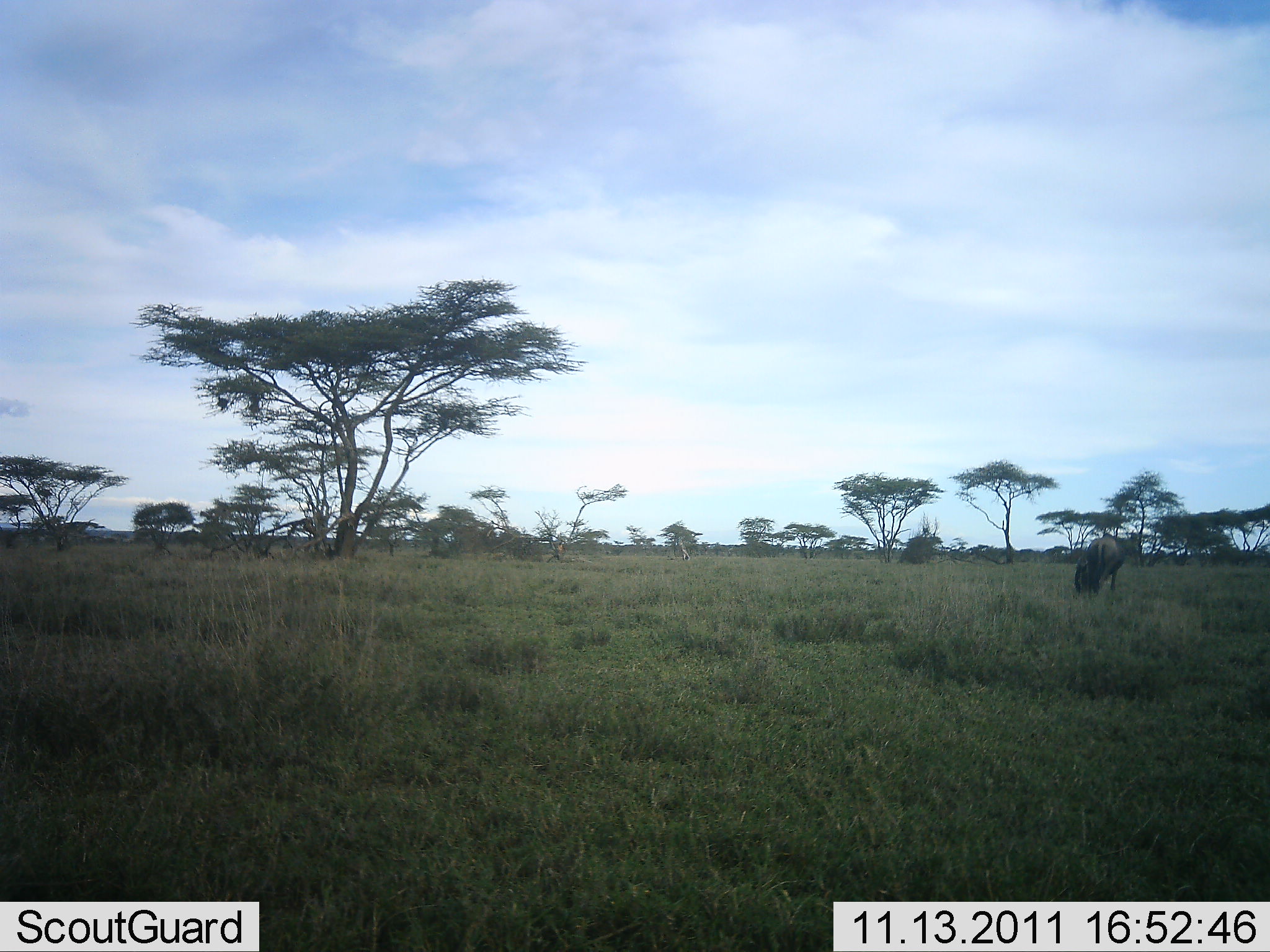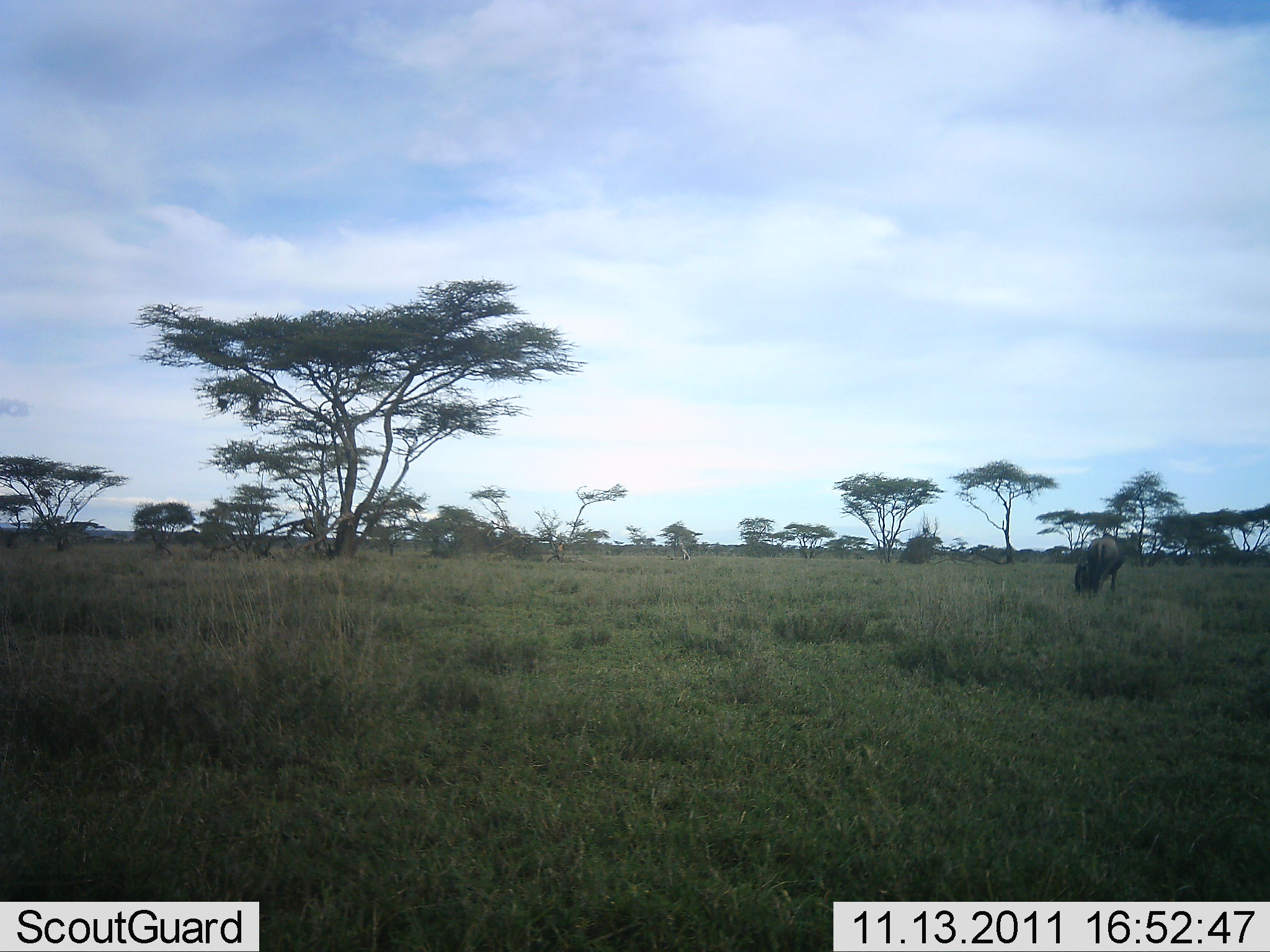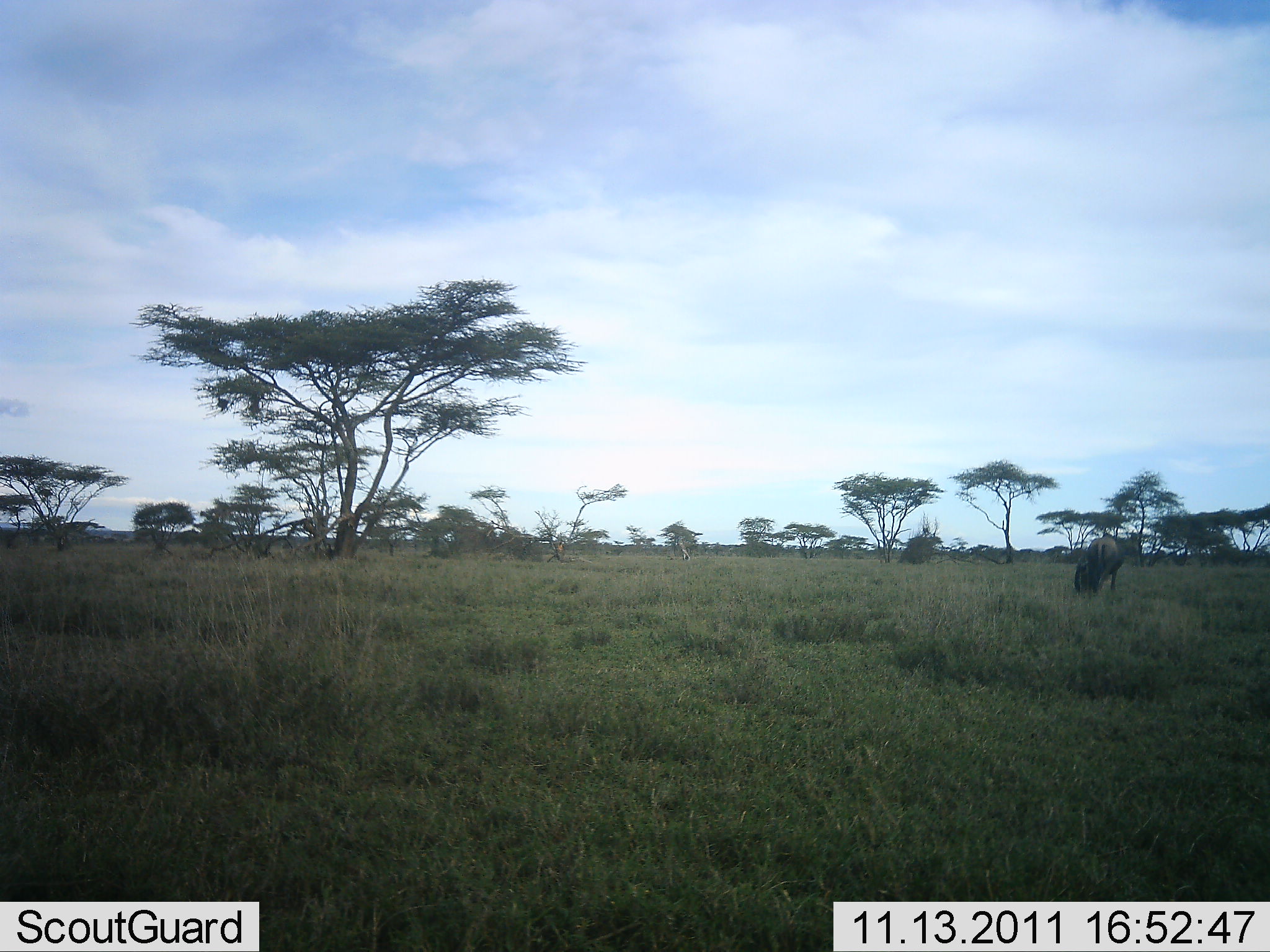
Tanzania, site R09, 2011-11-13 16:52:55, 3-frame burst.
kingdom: Animalia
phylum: Chordata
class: Mammalia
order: Artiodactyla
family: Bovidae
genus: Connochaetes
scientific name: Connochaetes taurinus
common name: blue wildebeest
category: wildebeest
Wildebeest (blue wildebeest) (Connochaetes taurinus), count 1. Behavior (volunteer vote fractions): standing 50%, resting 8%, moving 0%, interacting 0%. Young present (vote fraction): 8%. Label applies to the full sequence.